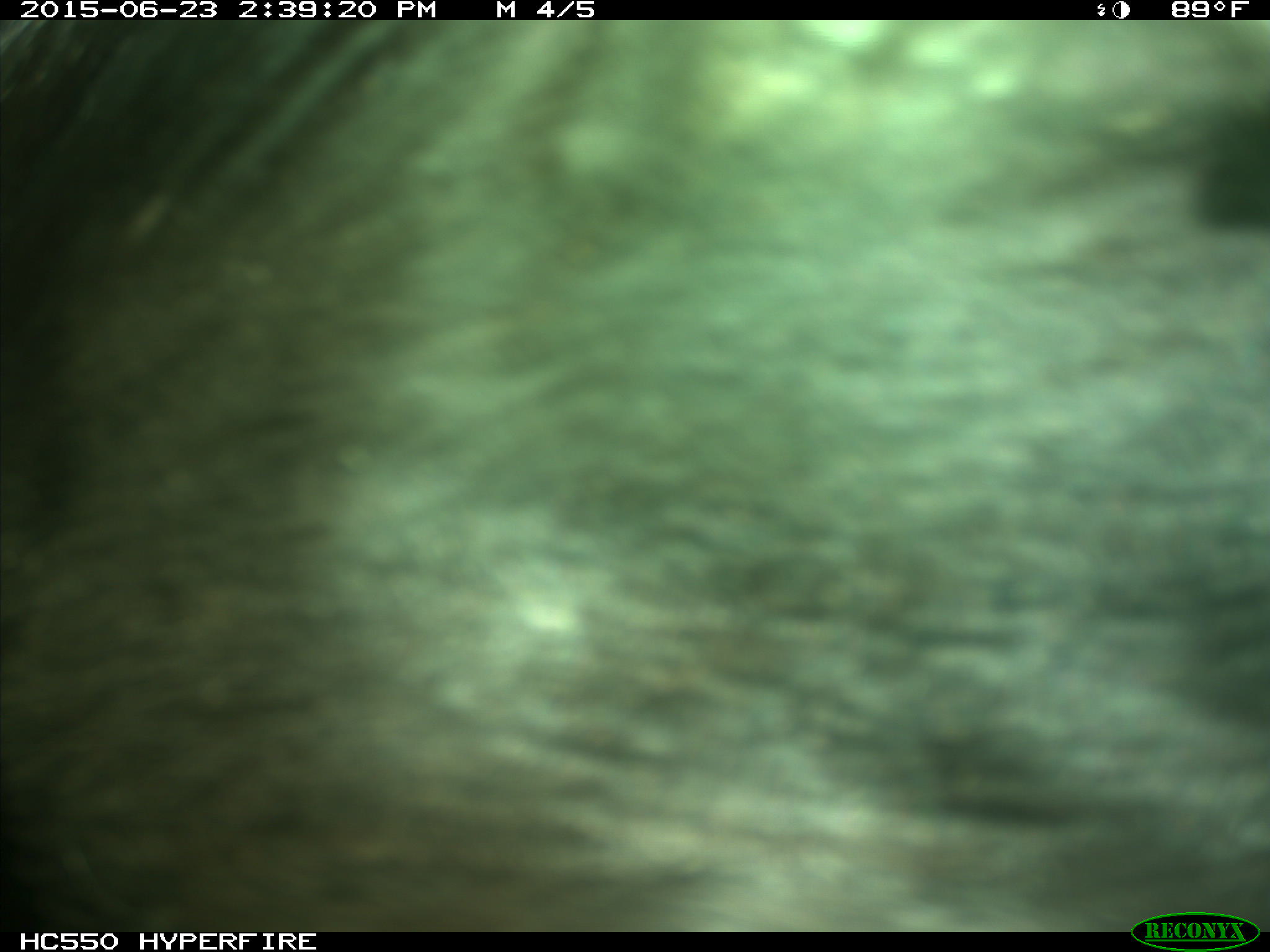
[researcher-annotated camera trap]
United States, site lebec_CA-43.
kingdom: Animalia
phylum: Chordata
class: Mammalia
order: Artiodactyla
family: Bovidae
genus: Bos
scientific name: Bos taurus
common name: domestic cow